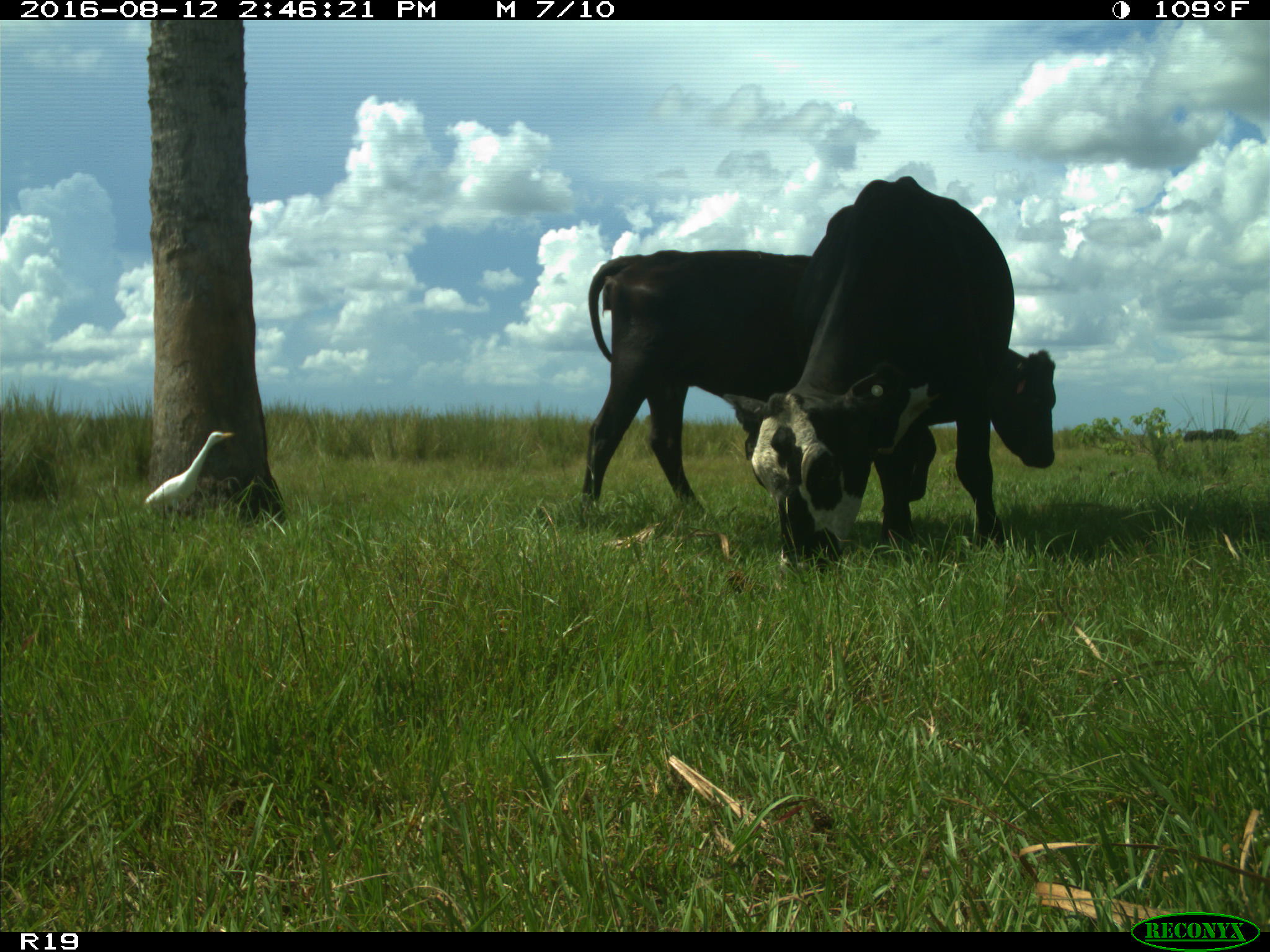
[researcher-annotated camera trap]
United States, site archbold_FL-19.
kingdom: Animalia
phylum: Chordata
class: Mammalia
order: Artiodactyla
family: Bovidae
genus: Bos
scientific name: Bos taurus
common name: domestic cow